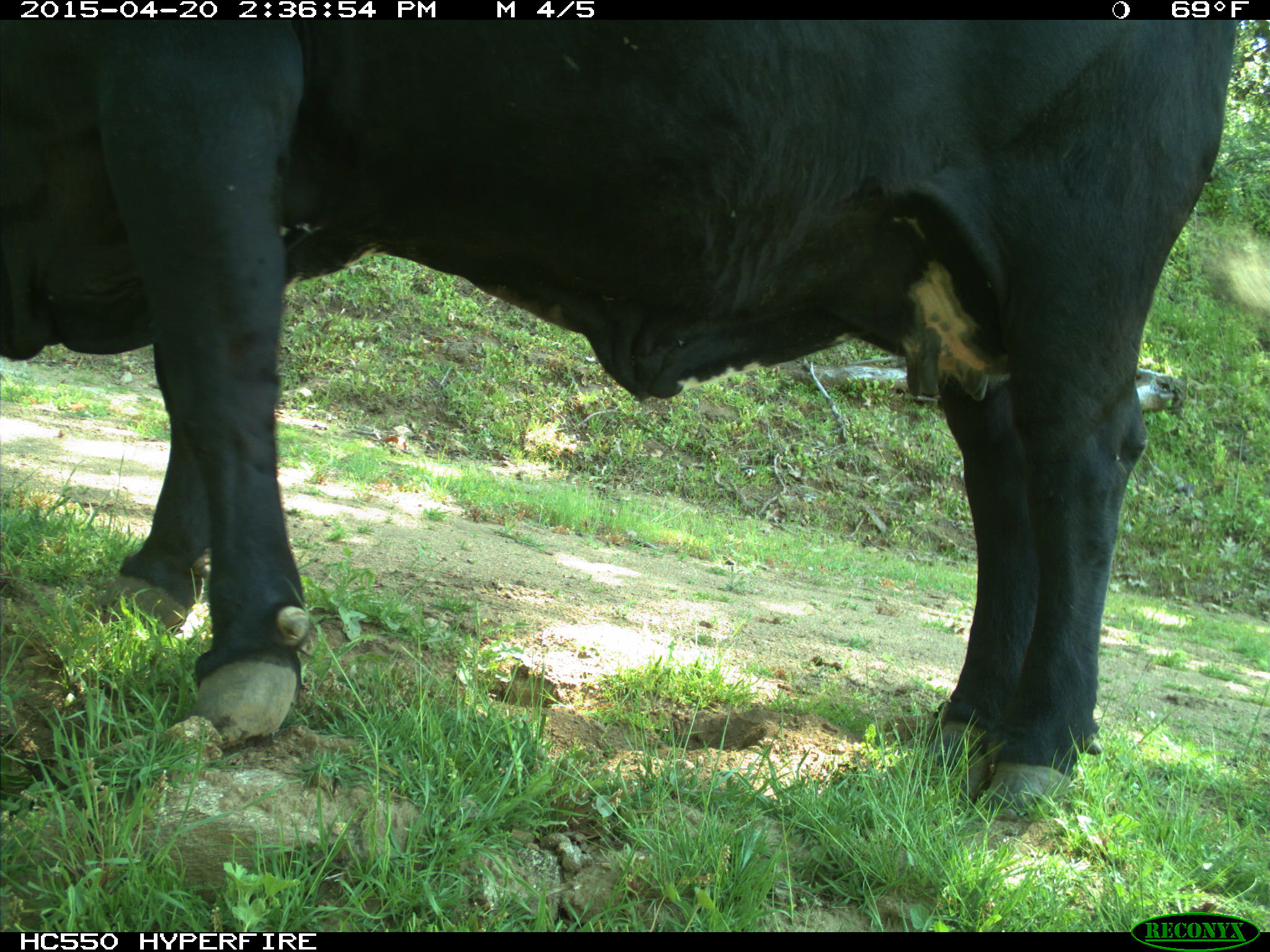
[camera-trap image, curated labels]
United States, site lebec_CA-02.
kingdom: Animalia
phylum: Chordata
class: Mammalia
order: Artiodactyla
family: Bovidae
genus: Bos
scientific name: Bos taurus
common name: domestic cow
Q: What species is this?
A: Bos taurus (domestic cow).